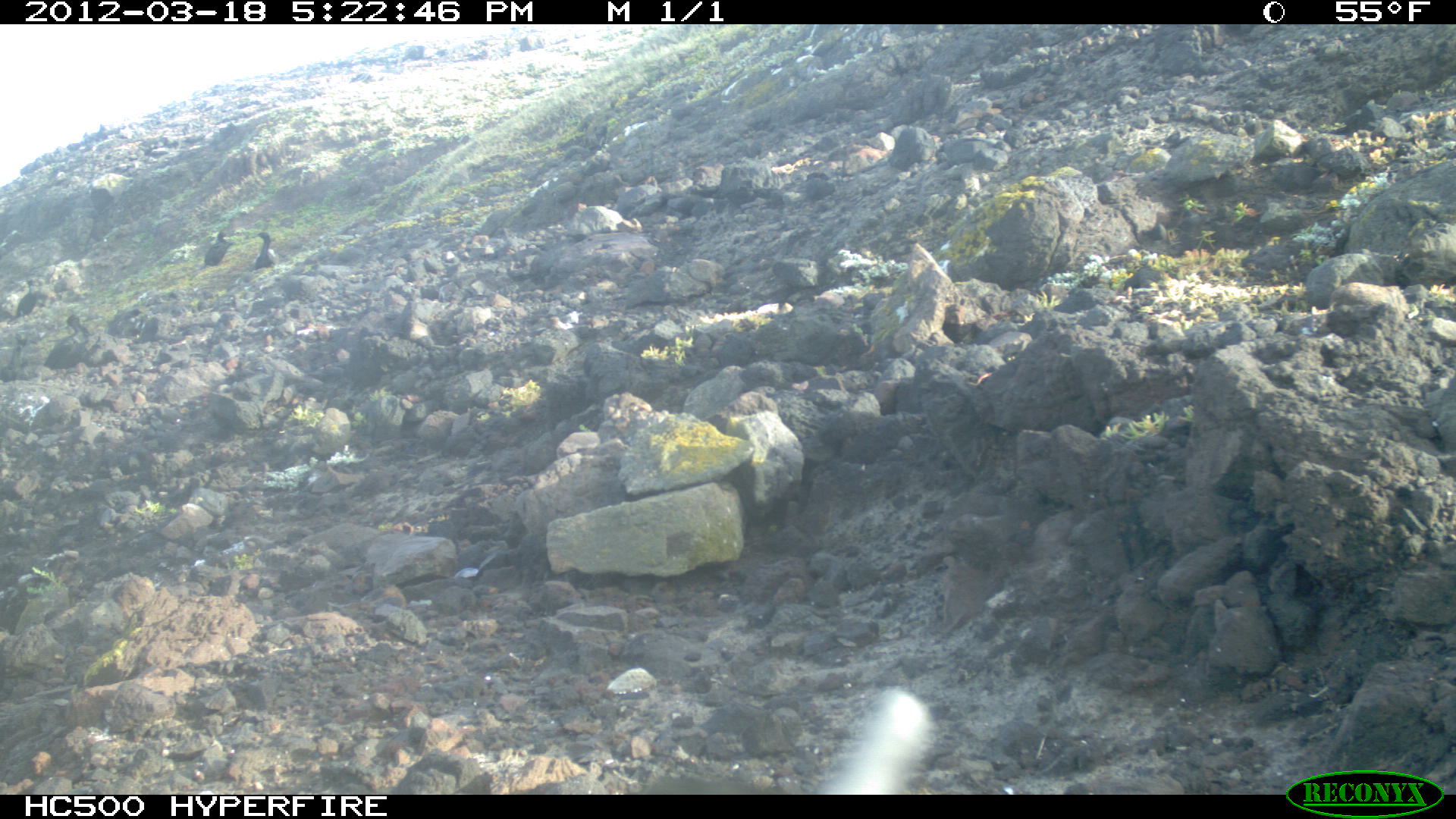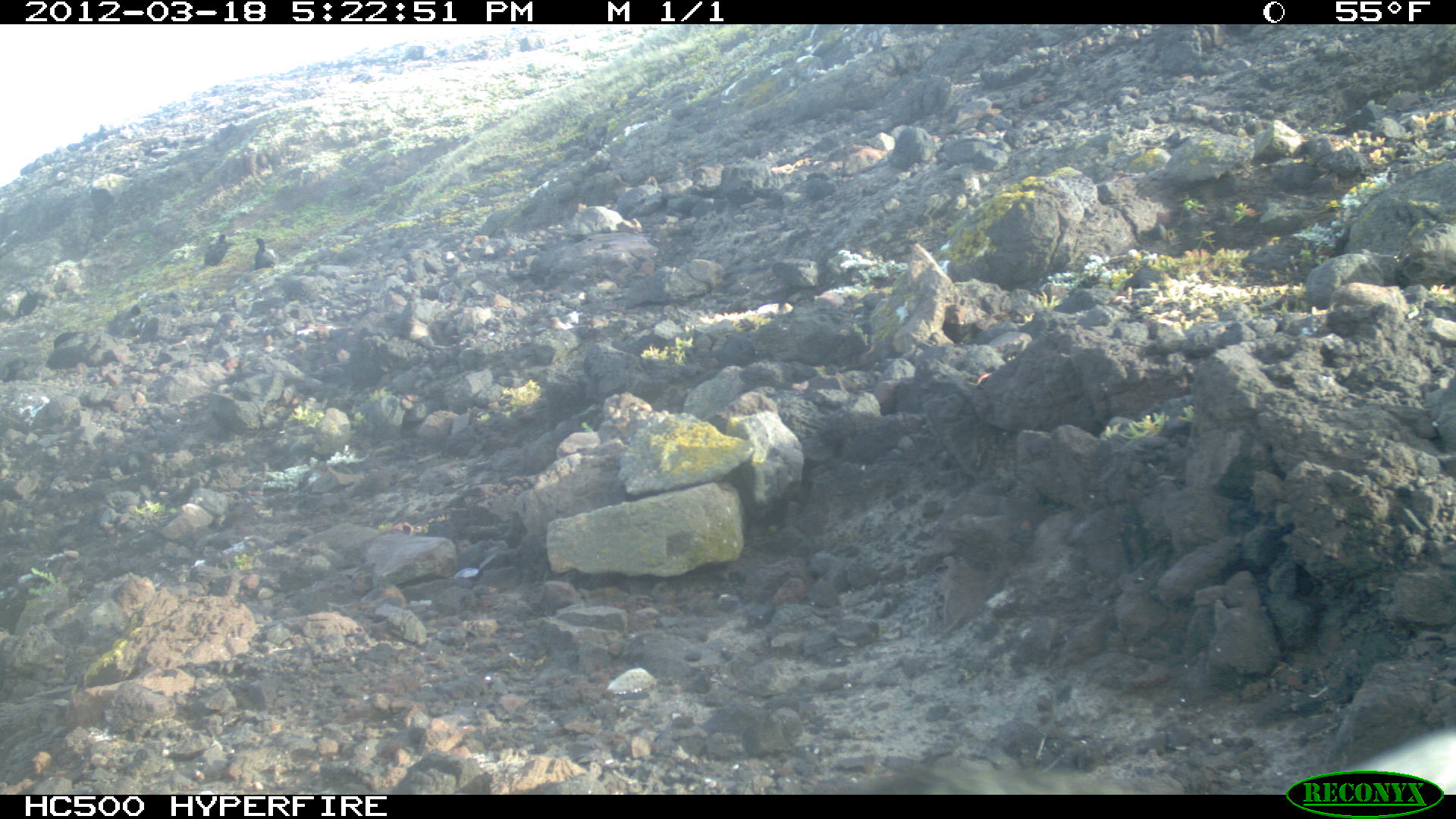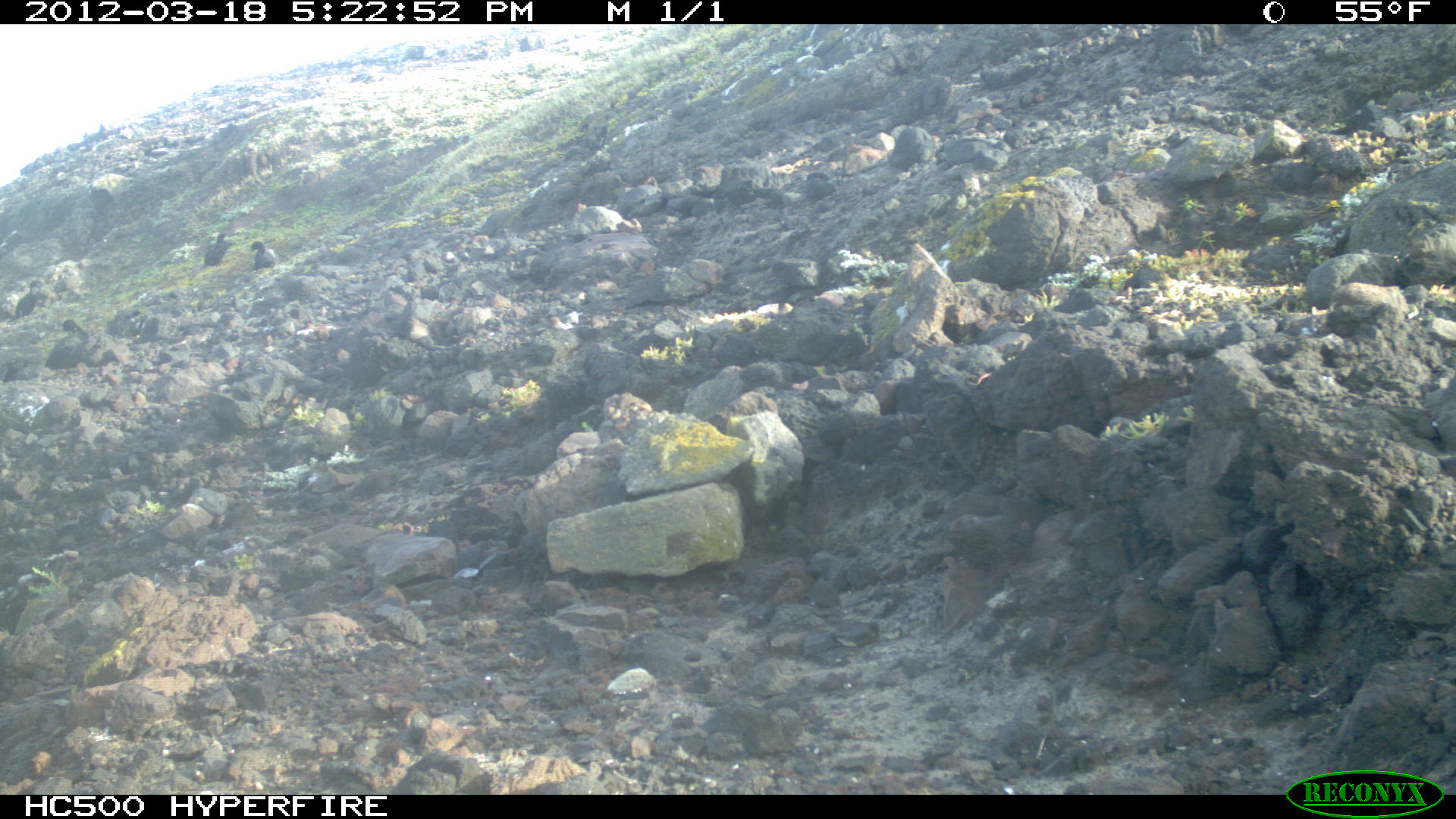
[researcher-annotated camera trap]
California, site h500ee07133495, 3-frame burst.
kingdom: Animalia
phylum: Chordata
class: Aves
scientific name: Aves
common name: bird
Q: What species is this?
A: Bird (Aves).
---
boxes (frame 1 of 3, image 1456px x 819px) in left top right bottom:
bird: 817 689 932 795; 253 231 275 269; 204 232 228 266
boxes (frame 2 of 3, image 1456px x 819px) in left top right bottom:
bird: 203 234 228 266; 253 237 278 267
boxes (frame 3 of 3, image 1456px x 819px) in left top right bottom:
bird: 204 232 228 265; 251 241 275 269